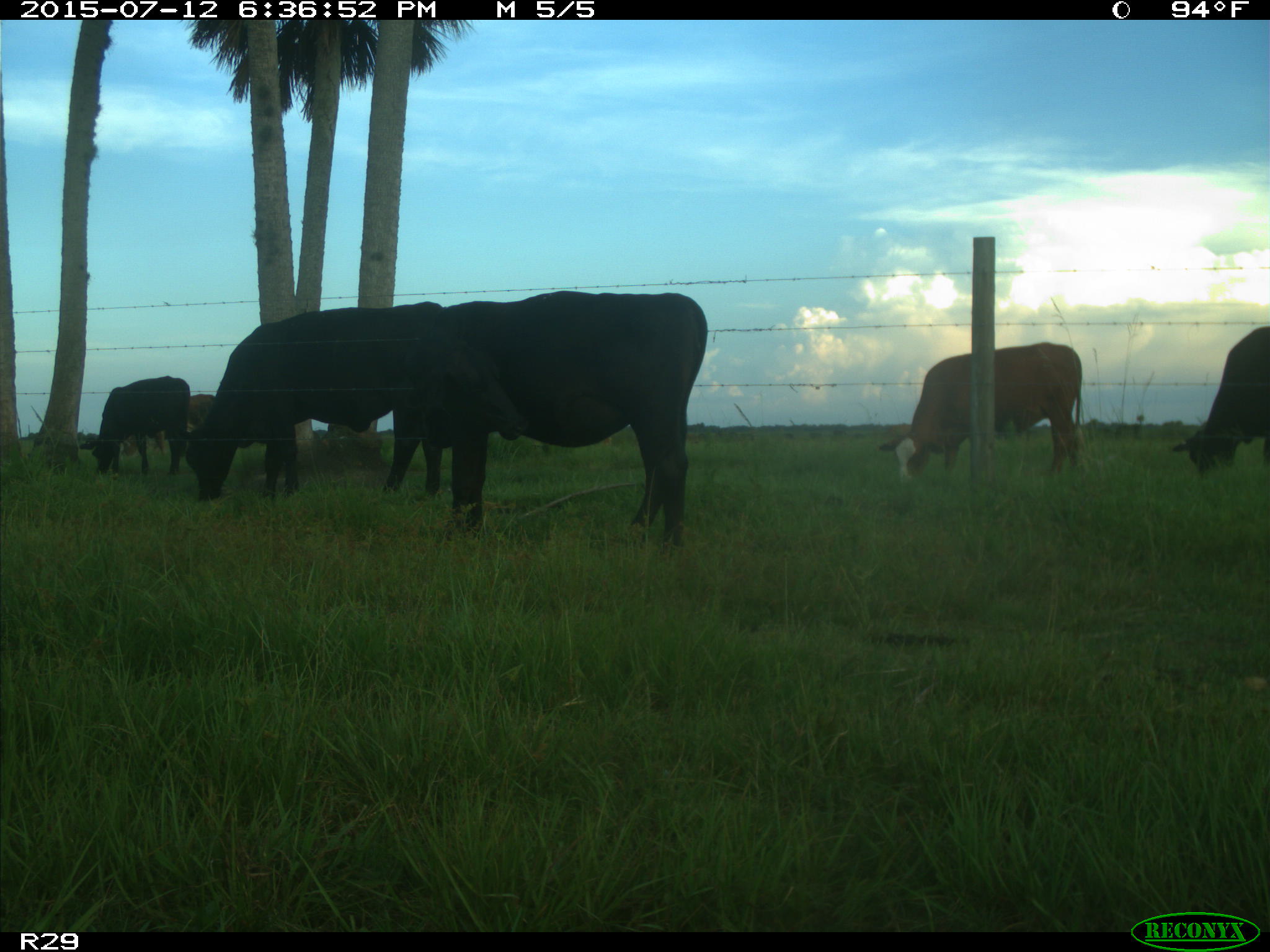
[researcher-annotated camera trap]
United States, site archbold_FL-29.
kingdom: Animalia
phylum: Chordata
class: Mammalia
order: Artiodactyla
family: Bovidae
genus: Bos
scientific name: Bos taurus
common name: domestic cow